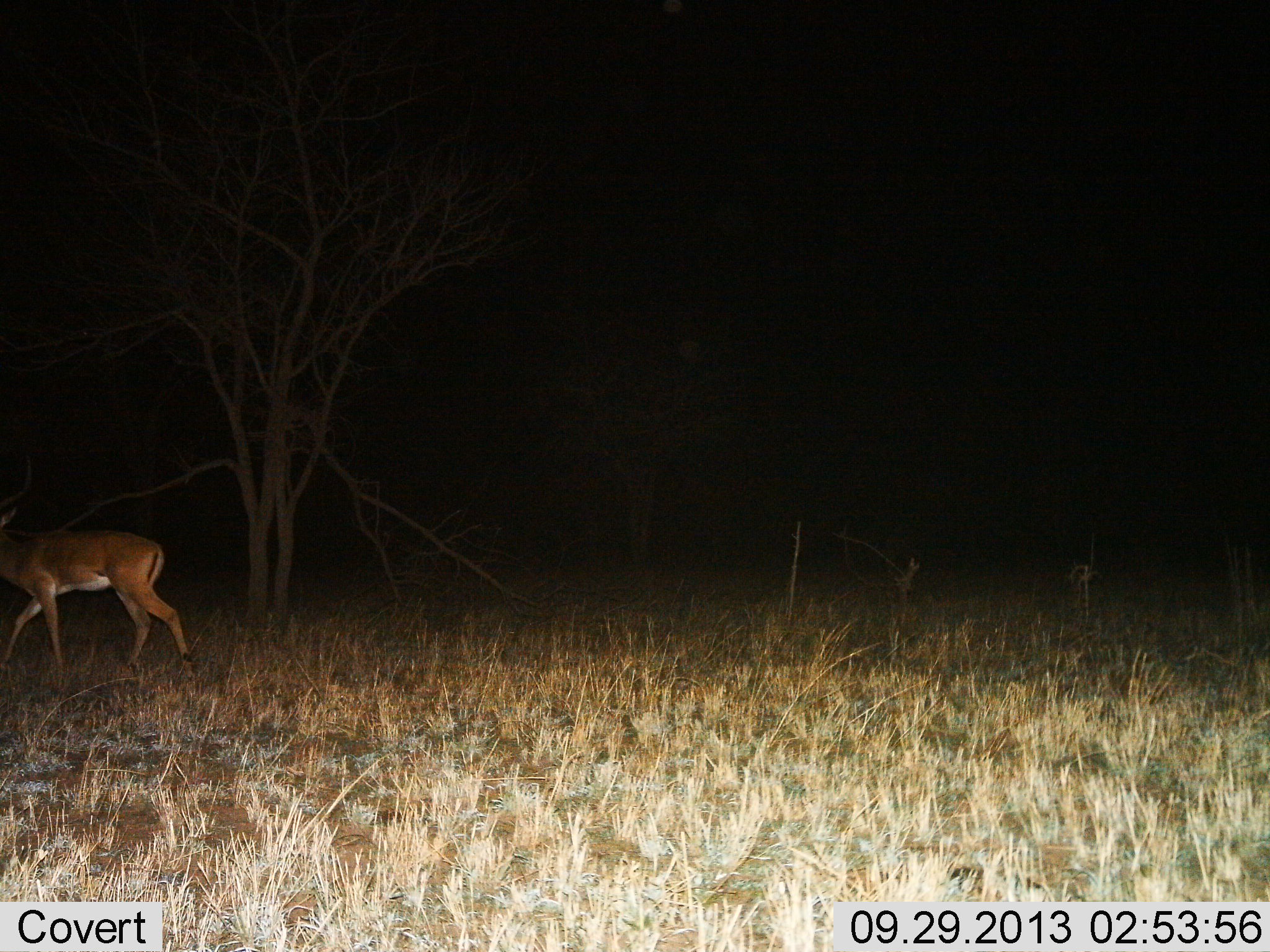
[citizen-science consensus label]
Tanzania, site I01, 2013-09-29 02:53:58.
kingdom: Animalia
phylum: Chordata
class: Mammalia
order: Artiodactyla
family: Bovidae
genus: Aepyceros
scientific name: Aepyceros melampus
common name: impala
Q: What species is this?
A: Impala (Aepyceros melampus).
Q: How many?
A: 1.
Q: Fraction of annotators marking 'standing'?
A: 0%.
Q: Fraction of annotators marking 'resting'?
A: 0%.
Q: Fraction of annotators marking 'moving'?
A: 100%.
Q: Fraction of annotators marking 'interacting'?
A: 0%.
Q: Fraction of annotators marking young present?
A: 0%.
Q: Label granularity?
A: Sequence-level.